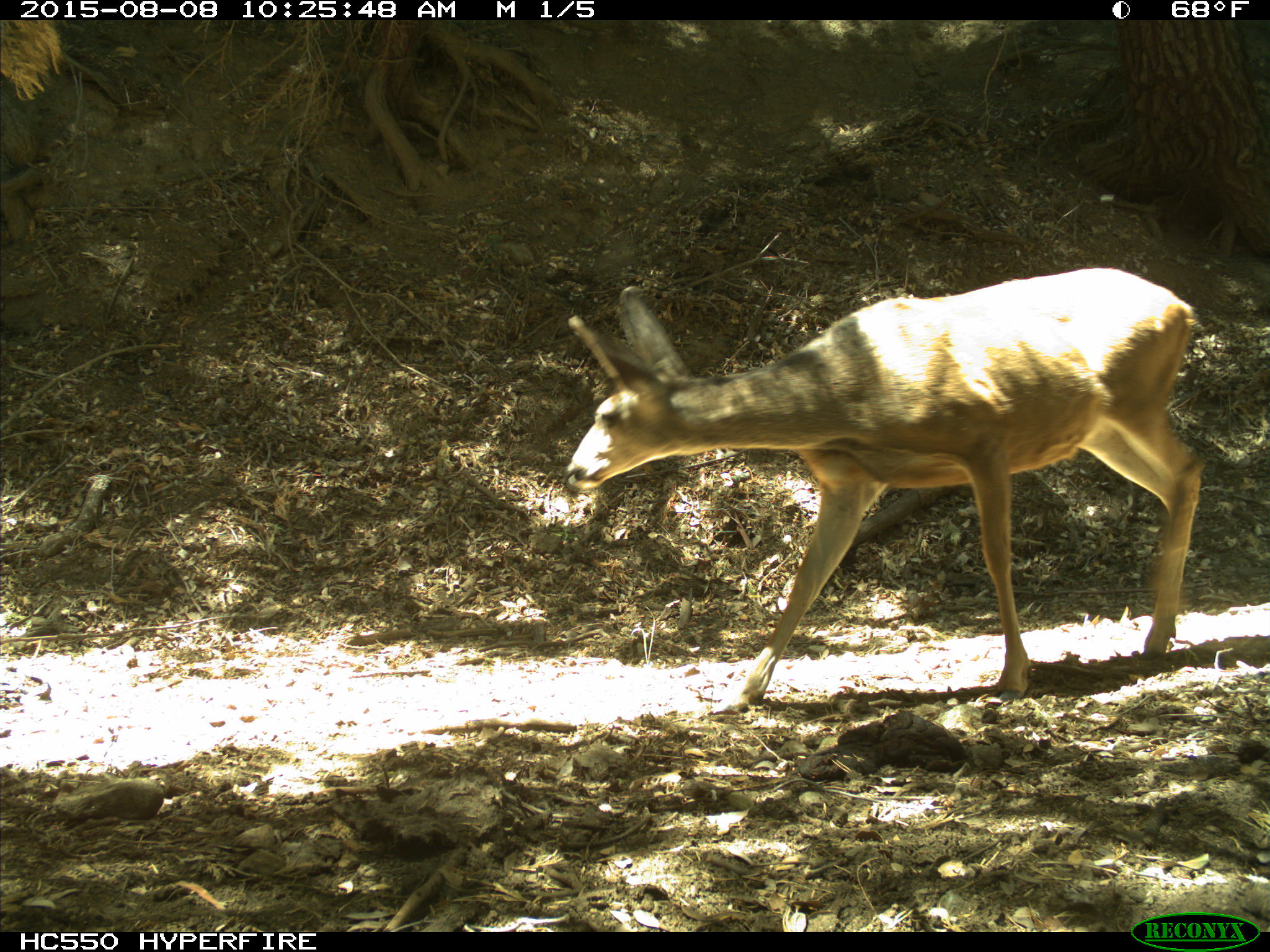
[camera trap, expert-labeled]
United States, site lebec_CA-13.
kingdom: Animalia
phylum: Chordata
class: Mammalia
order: Artiodactyla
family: Cervidae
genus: Odocoileus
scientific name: Odocoileus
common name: deer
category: unidentified deer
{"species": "unidentified deer (deer) (Odocoileus)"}